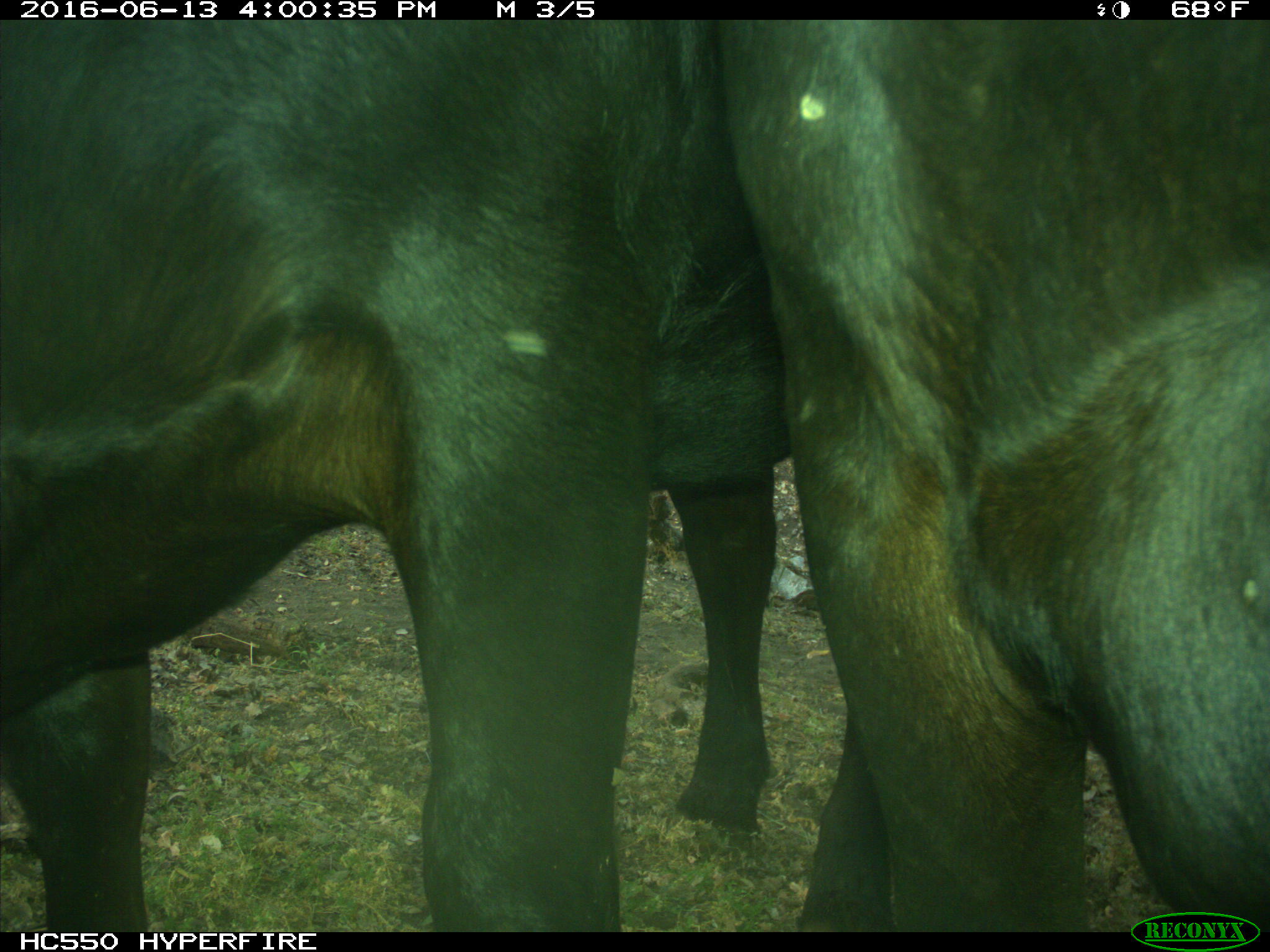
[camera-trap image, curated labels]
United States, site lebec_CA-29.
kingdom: Animalia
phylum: Chordata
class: Mammalia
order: Artiodactyla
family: Bovidae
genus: Bos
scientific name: Bos taurus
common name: domestic cow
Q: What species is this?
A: Bos taurus (domestic cow).